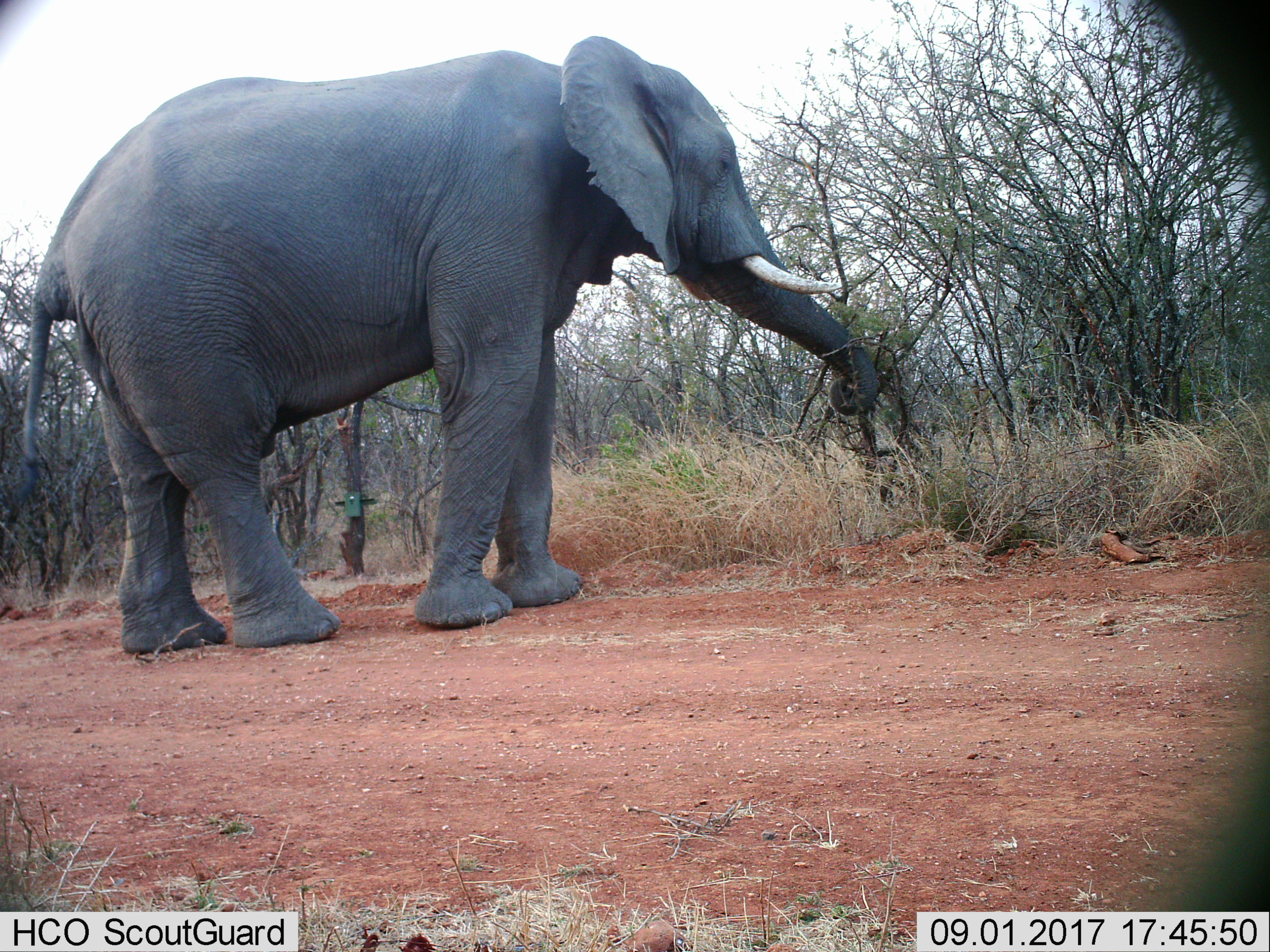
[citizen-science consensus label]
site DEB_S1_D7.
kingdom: Animalia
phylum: Chordata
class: Mammalia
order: Proboscidea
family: Elephantidae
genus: Loxodonta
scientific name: Loxodonta africana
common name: african bush elephant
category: elephant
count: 1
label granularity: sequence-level